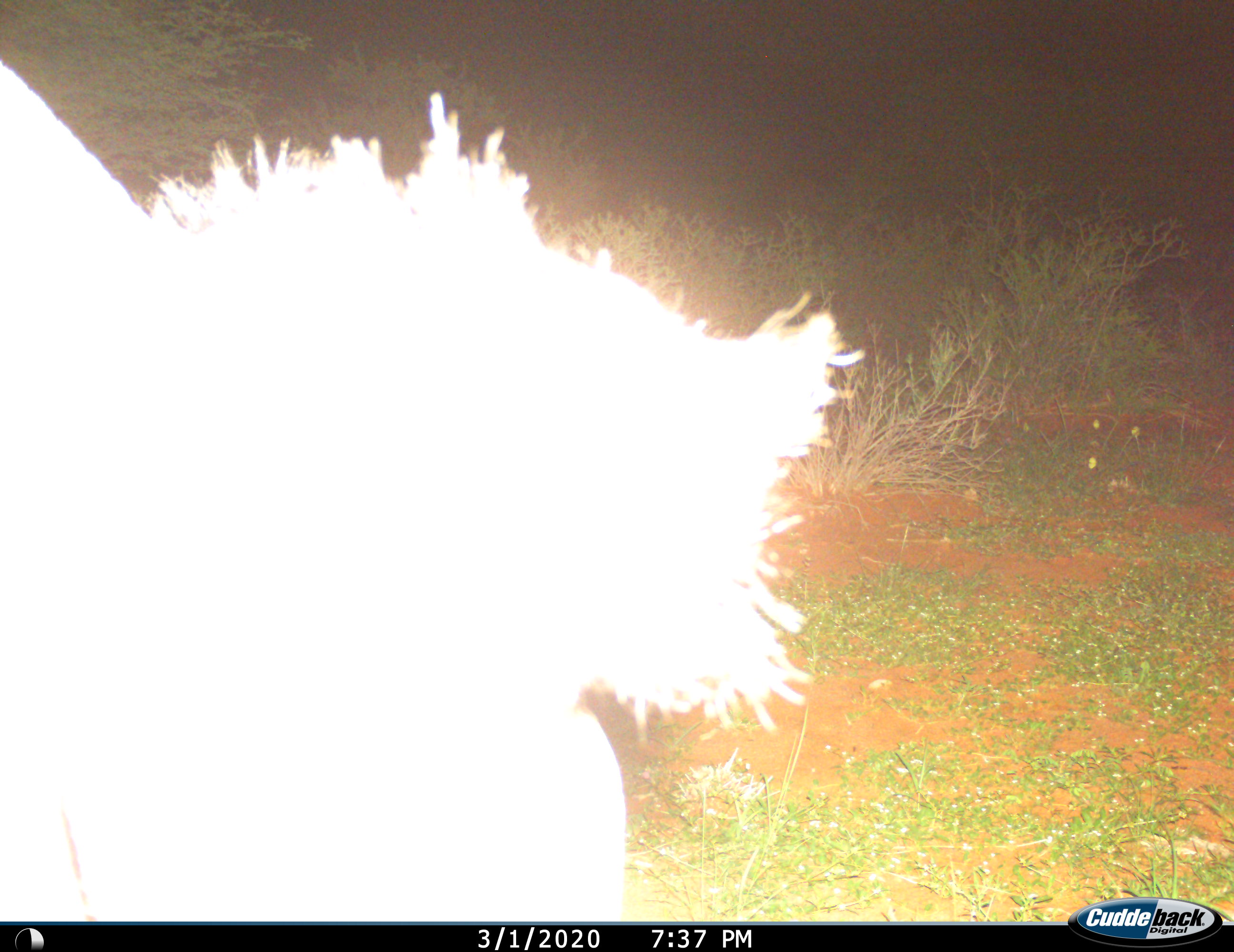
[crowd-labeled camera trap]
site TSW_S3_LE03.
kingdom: Animalia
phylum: Chordata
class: Mammalia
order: Artiodactyla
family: Bovidae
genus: Sylvicapra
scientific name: Sylvicapra grimmia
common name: common duiker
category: duikercommongrey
Duikercommongrey (common duiker) (Sylvicapra grimmia), count 1. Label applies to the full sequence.